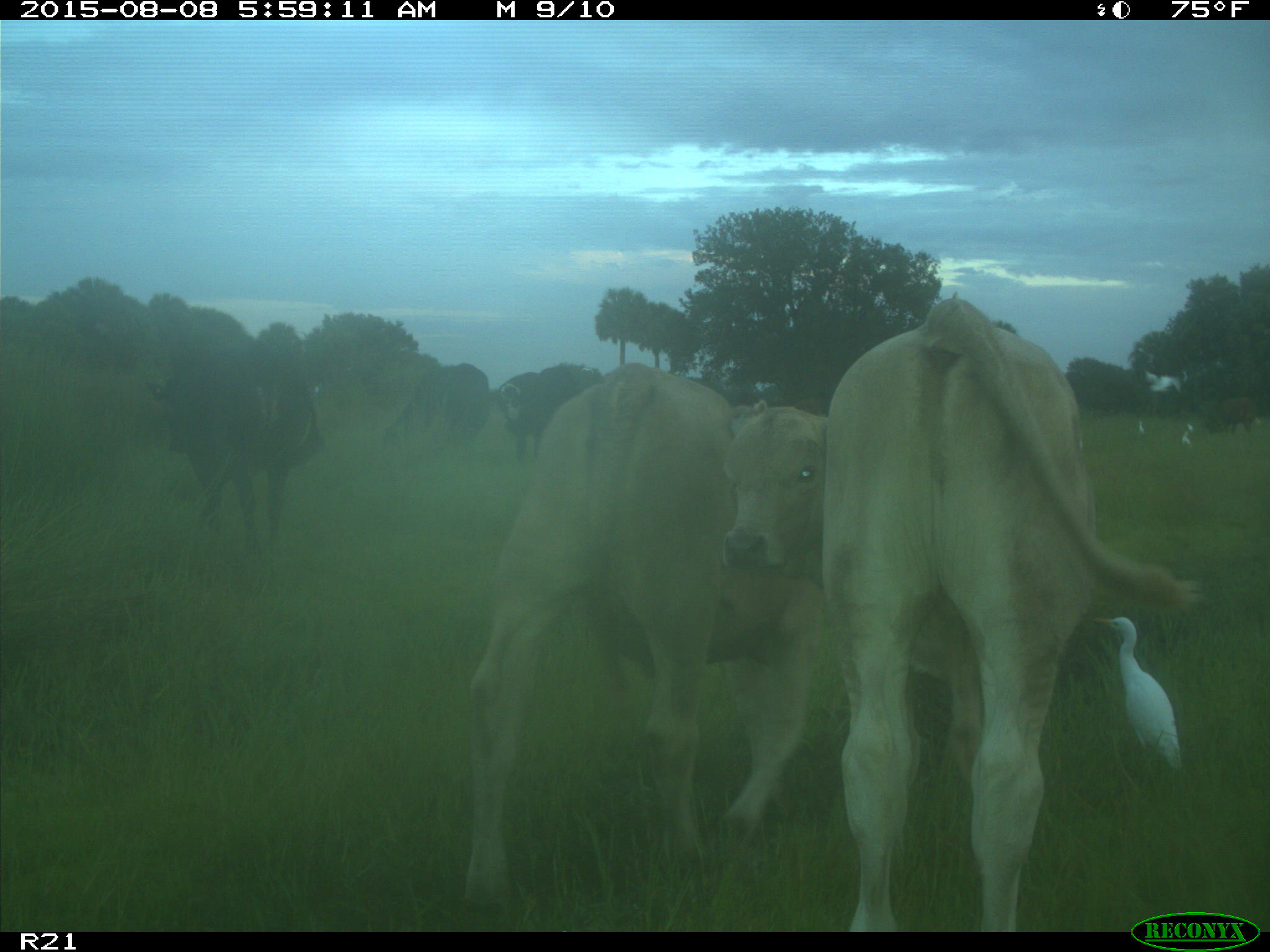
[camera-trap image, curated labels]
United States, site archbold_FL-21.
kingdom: Animalia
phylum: Chordata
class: Mammalia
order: Artiodactyla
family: Bovidae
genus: Bos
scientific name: Bos taurus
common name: domestic cow